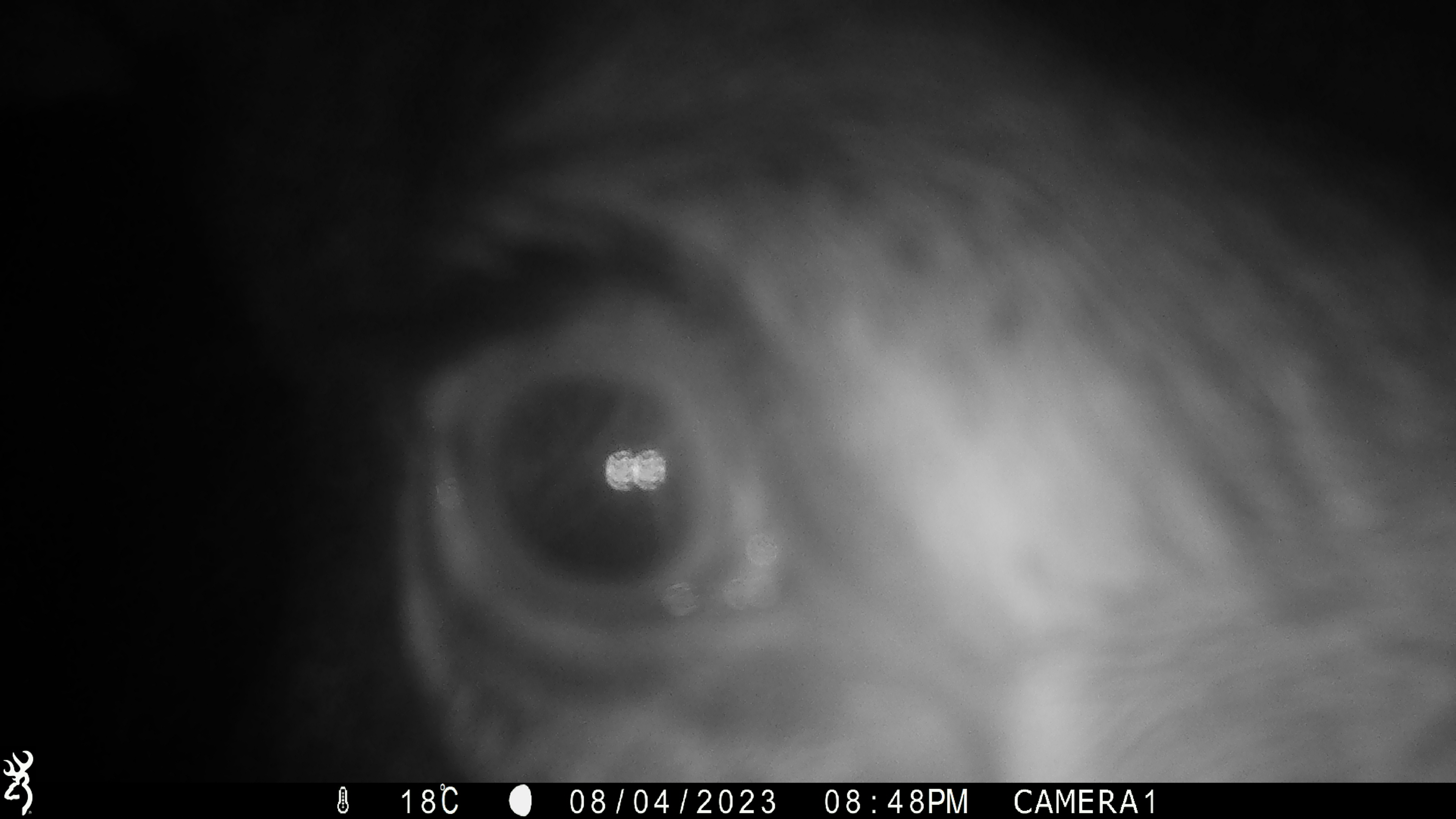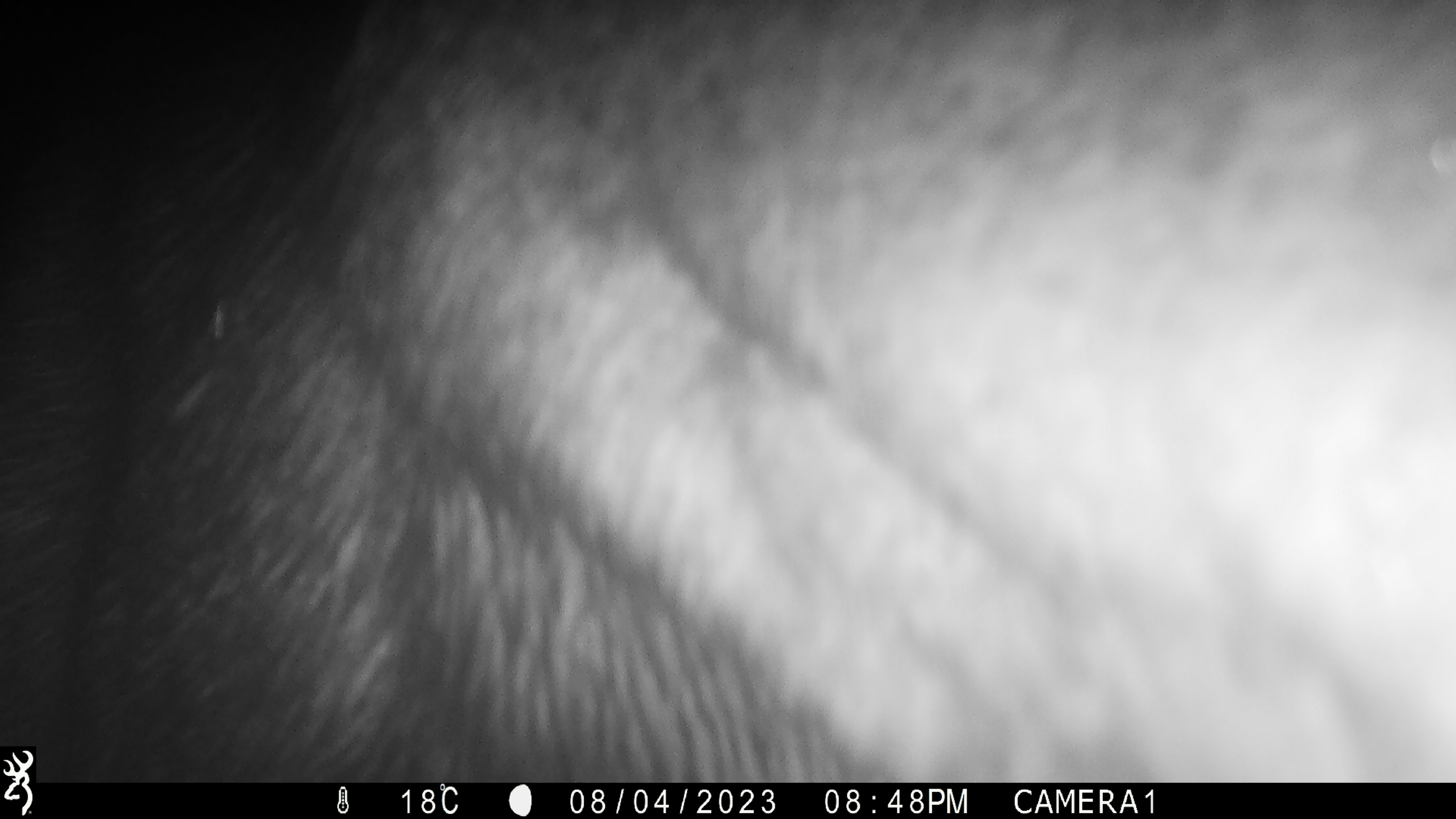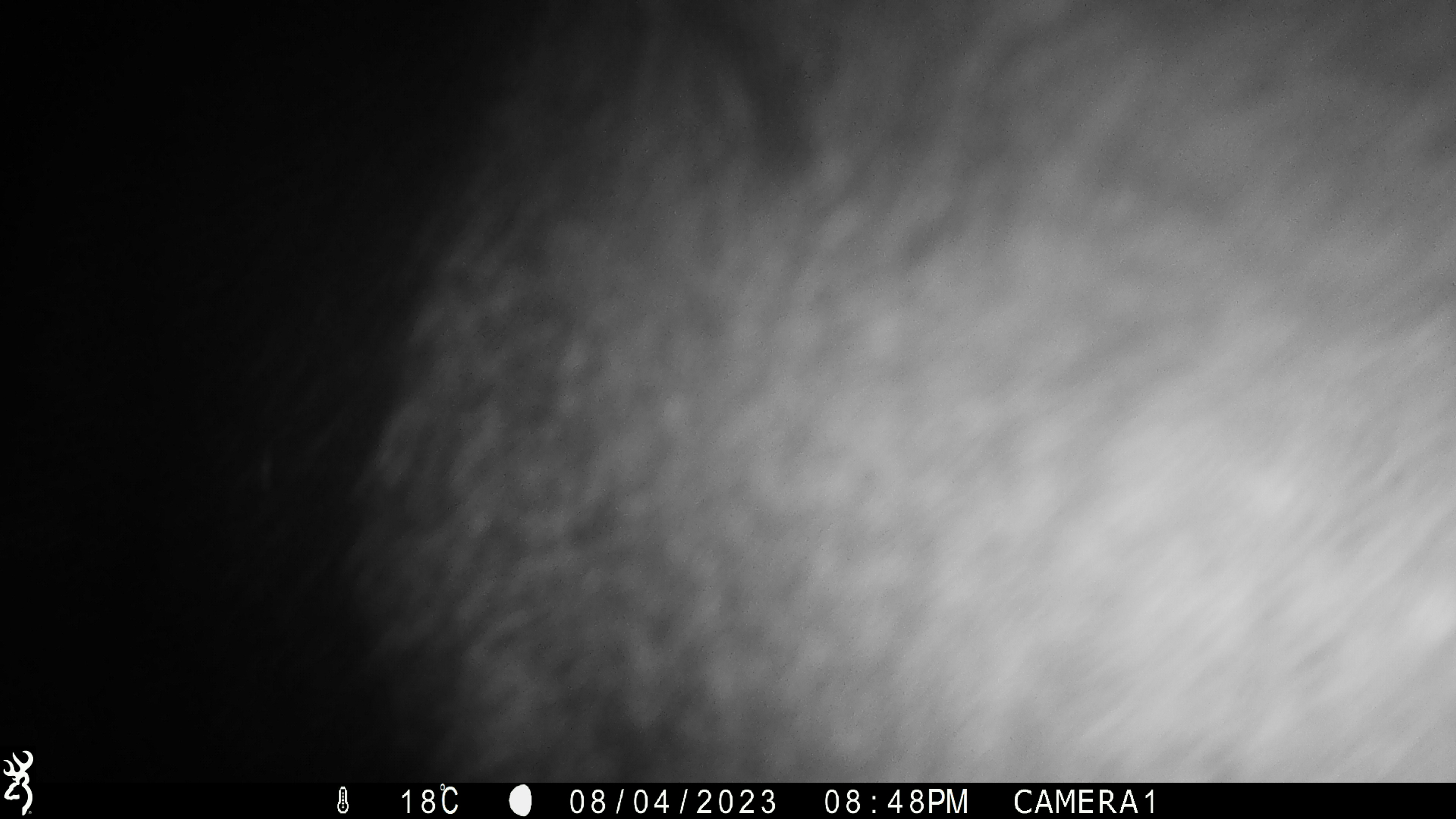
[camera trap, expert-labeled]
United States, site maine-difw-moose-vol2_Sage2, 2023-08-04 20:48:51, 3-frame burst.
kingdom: Animalia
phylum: Chordata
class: Mammalia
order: Artiodactyla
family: Cervidae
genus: Alces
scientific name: Alces alces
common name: moose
Moose (Alces alces).